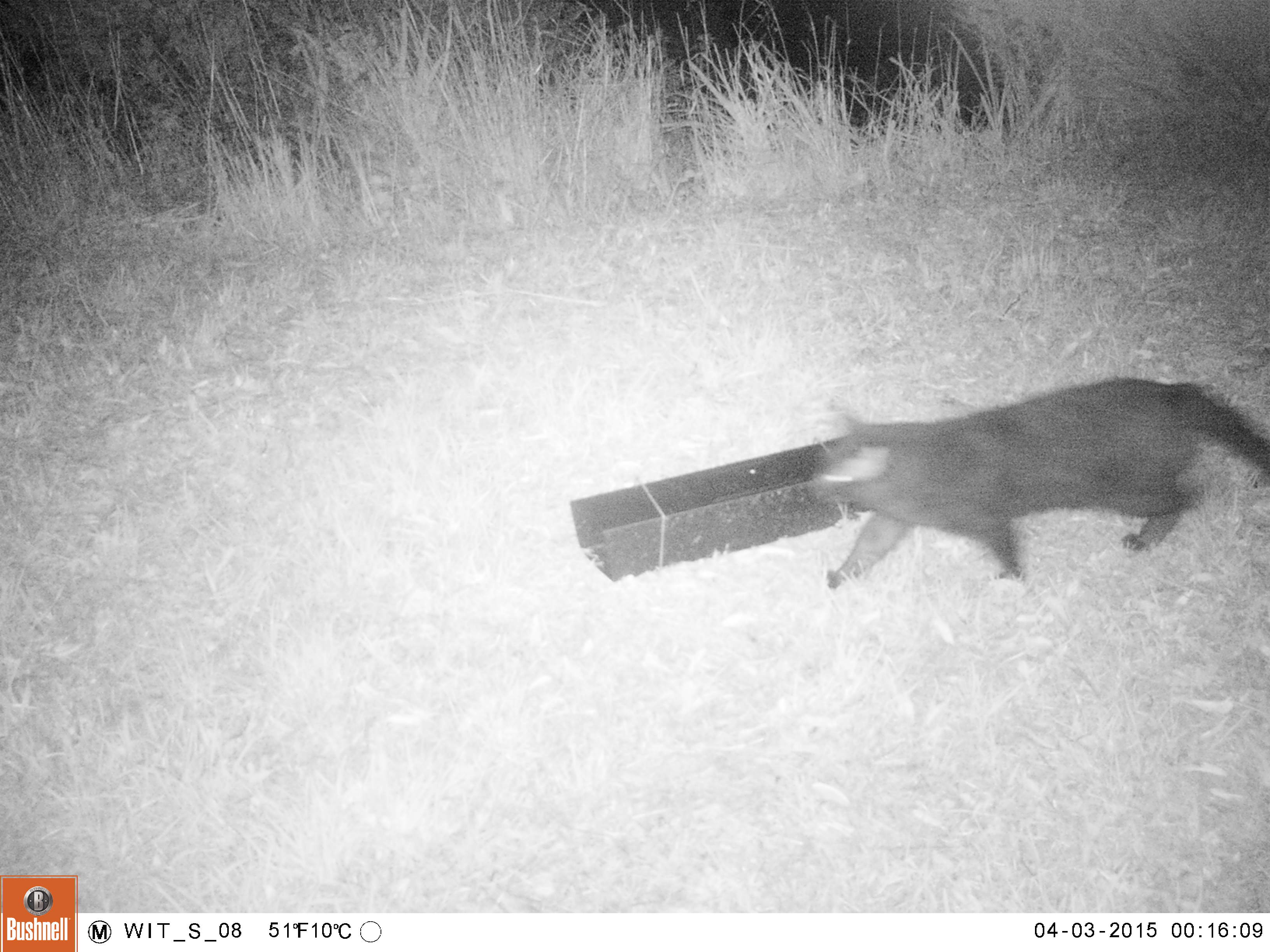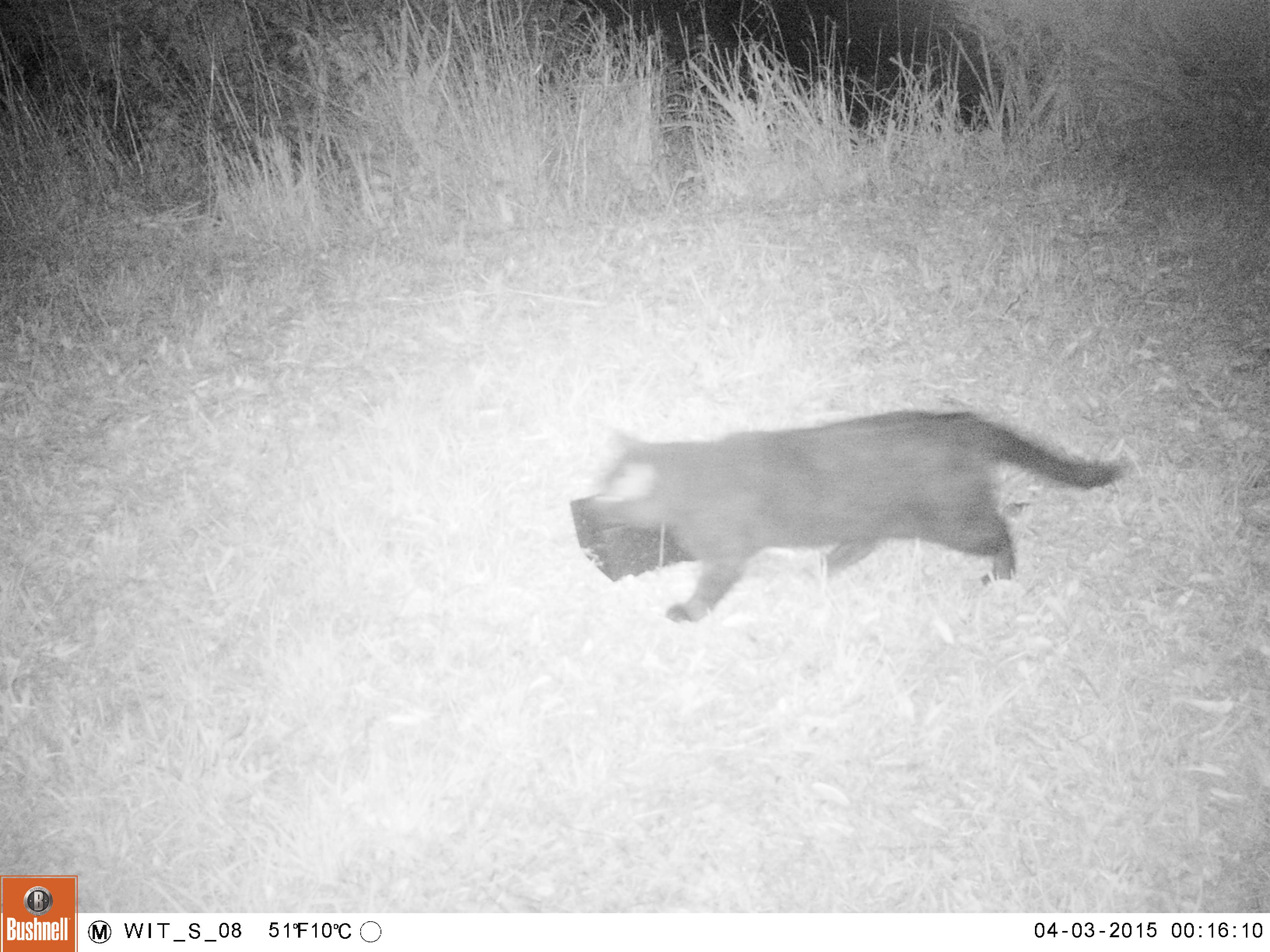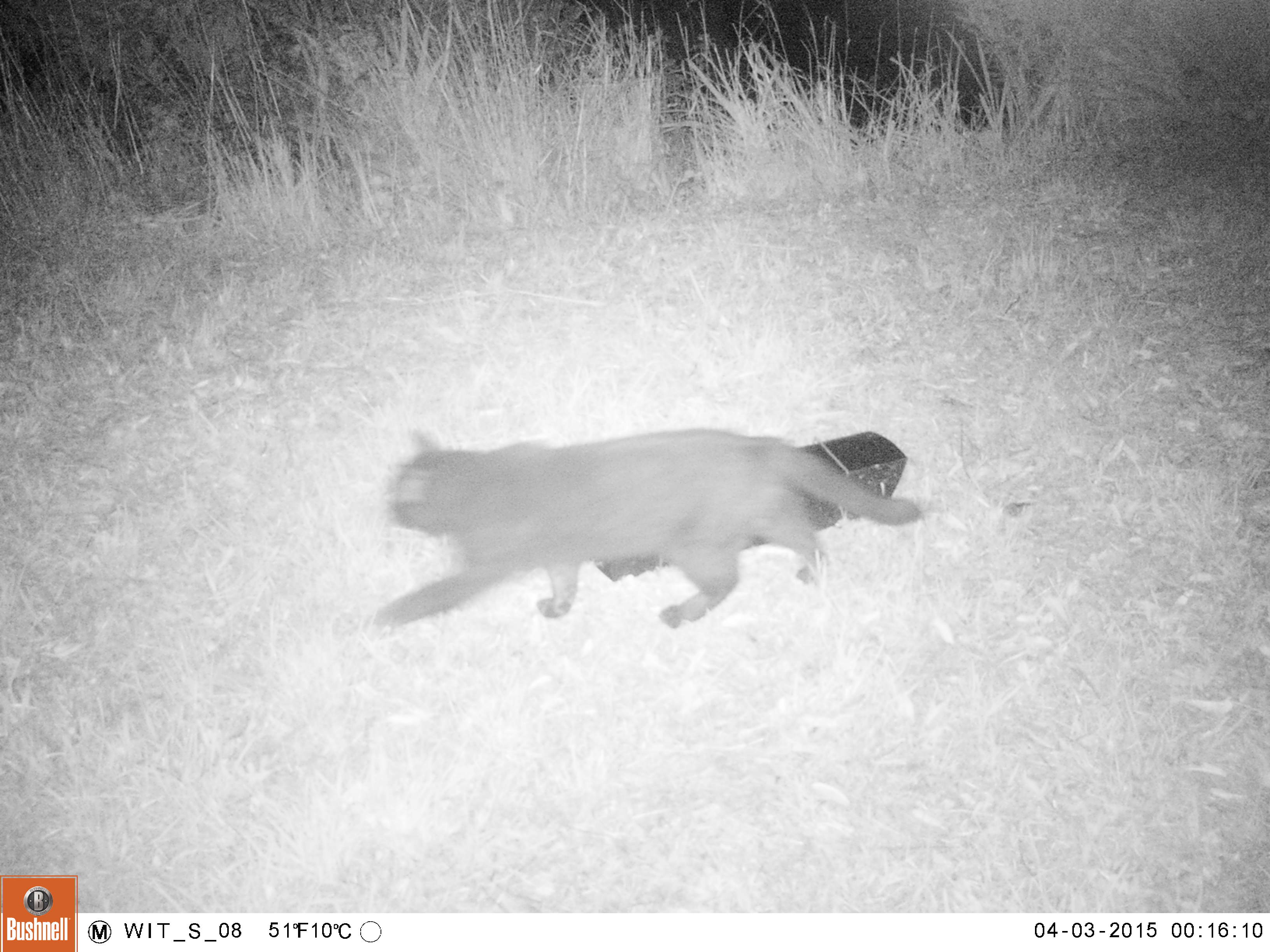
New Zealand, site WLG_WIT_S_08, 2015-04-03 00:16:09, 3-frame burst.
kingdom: Animalia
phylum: Chordata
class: Mammalia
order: Carnivora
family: Felidae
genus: Felis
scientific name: Felis catus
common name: domestic cat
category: cat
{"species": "cat (domestic cat) (Felis catus)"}